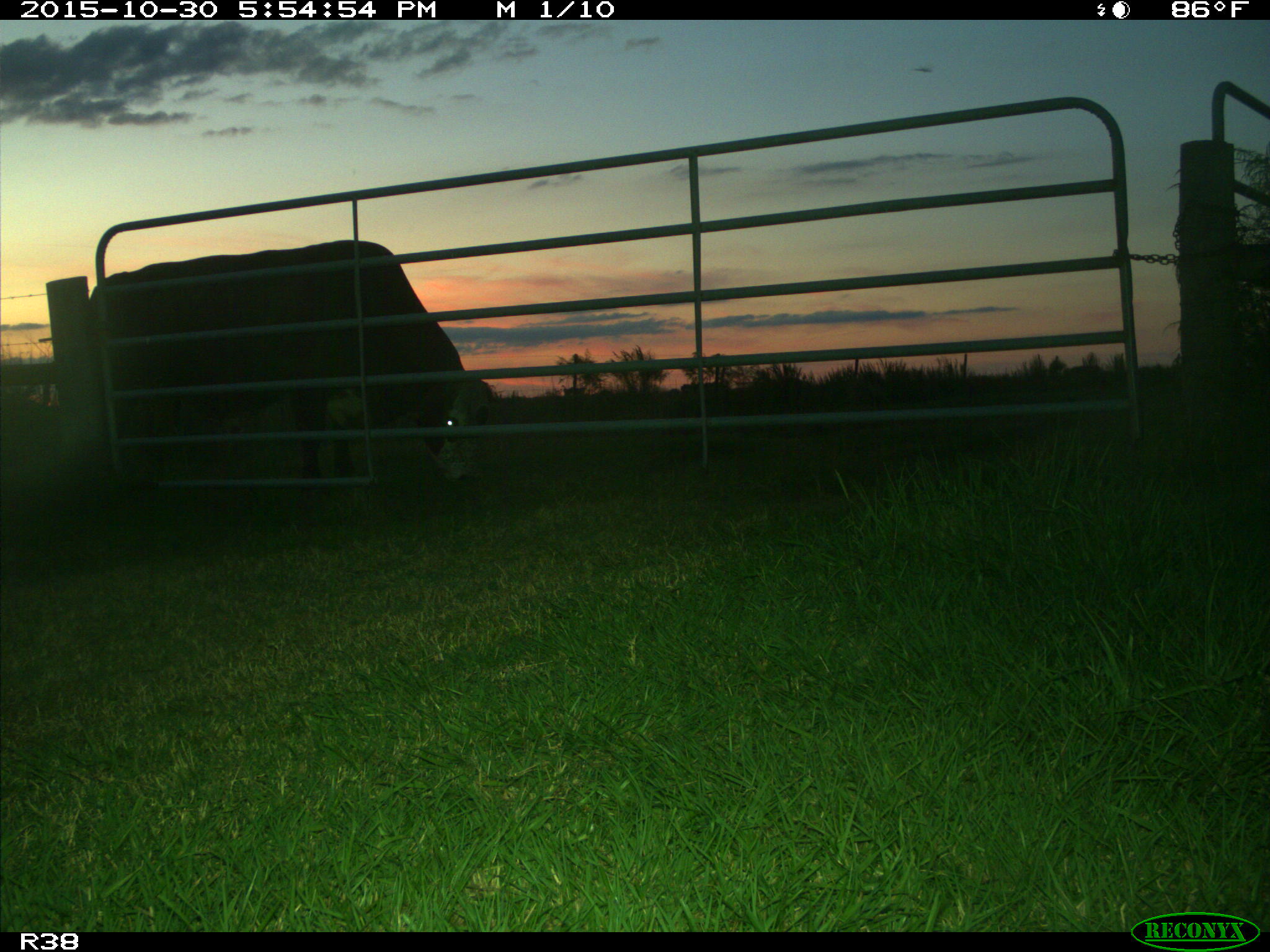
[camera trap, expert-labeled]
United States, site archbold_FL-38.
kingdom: Animalia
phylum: Chordata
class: Mammalia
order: Artiodactyla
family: Bovidae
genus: Bos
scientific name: Bos taurus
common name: domestic cow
Bos taurus (domestic cow).